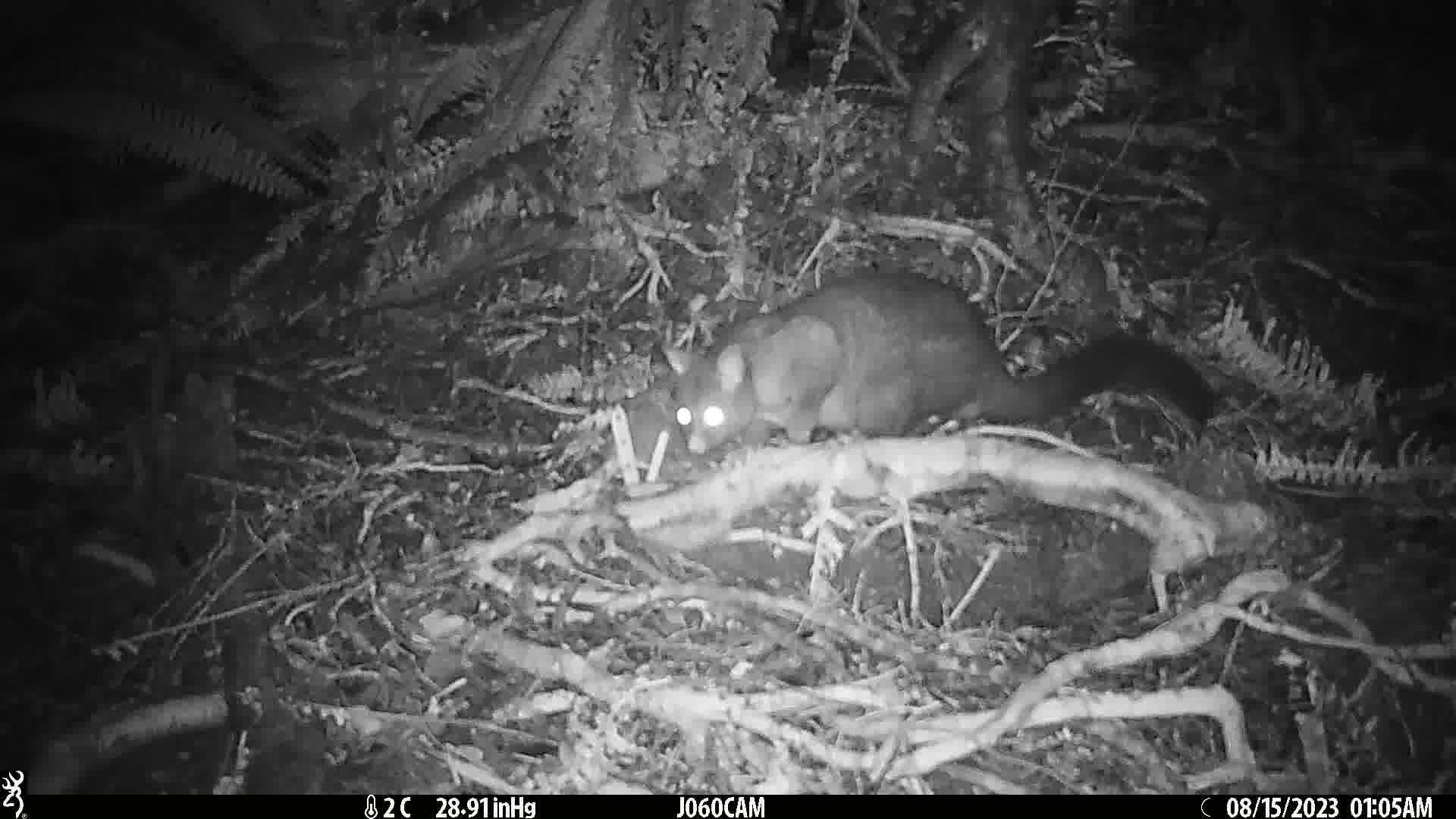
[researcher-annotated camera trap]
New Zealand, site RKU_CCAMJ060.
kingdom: Animalia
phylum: Chordata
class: Mammalia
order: Diprotodontia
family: Phalangeridae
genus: Trichosurus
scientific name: Trichosurus vulpecula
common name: common brushtail possum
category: possum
Possum (common brushtail possum) (Trichosurus vulpecula).